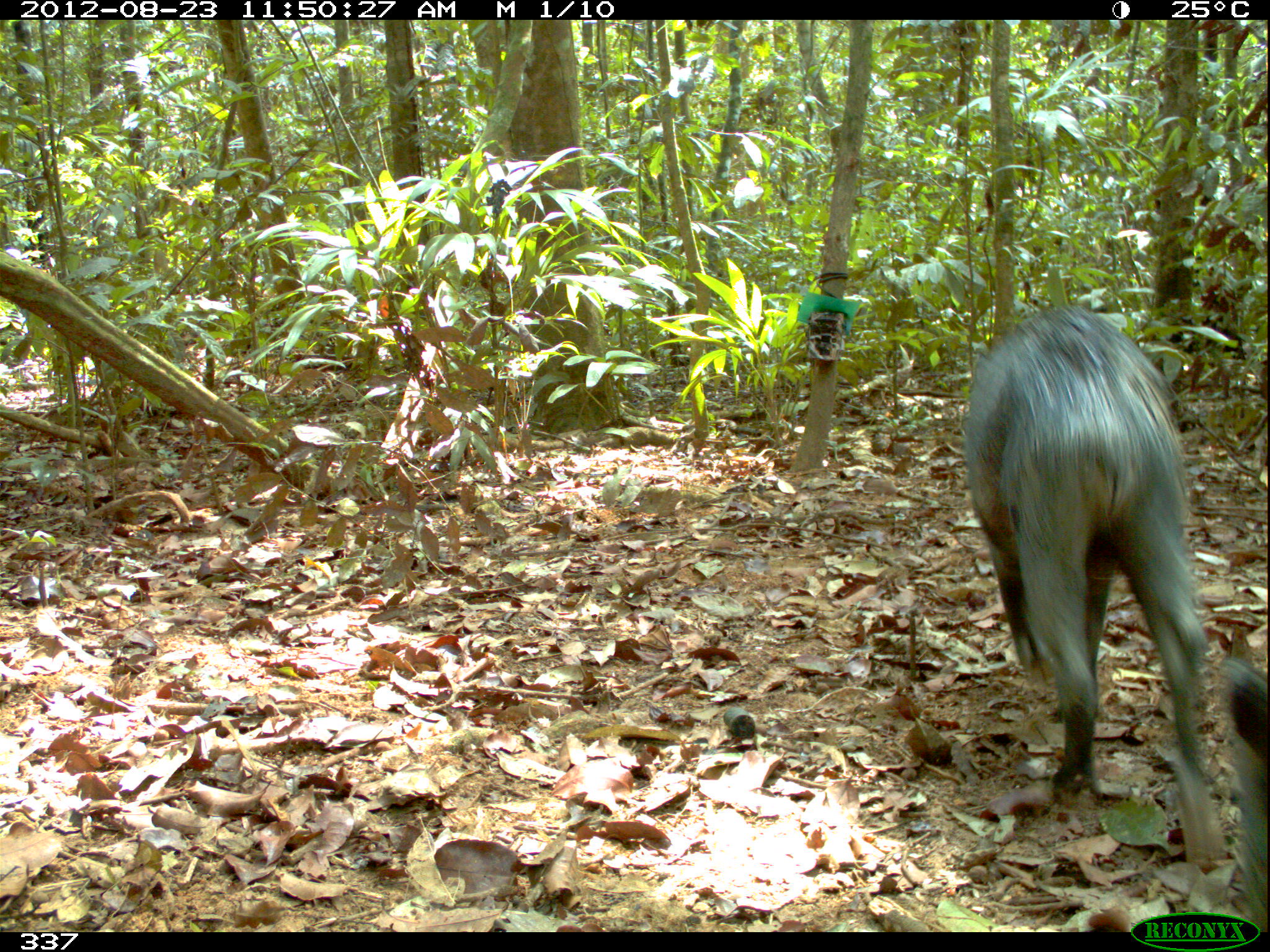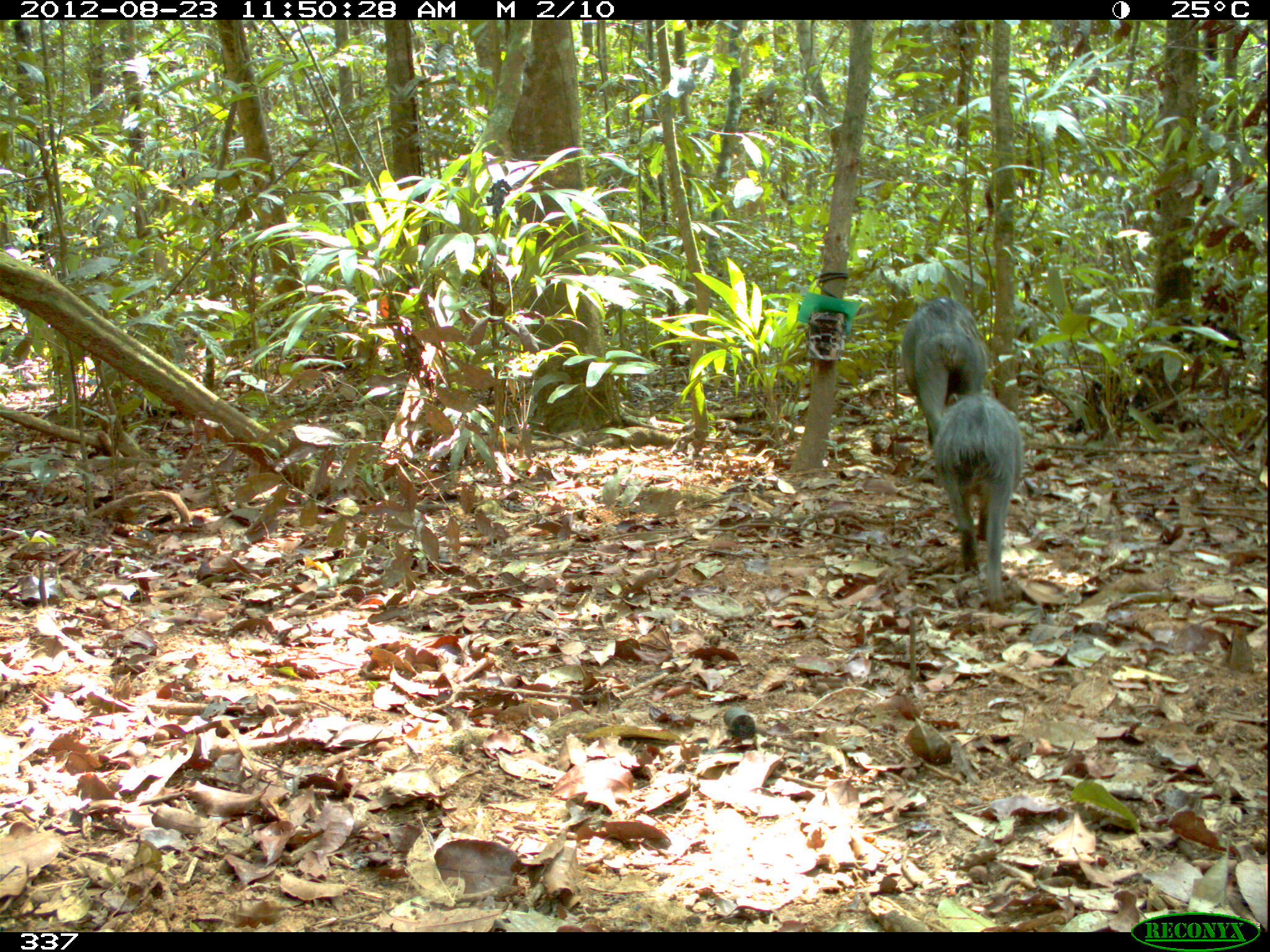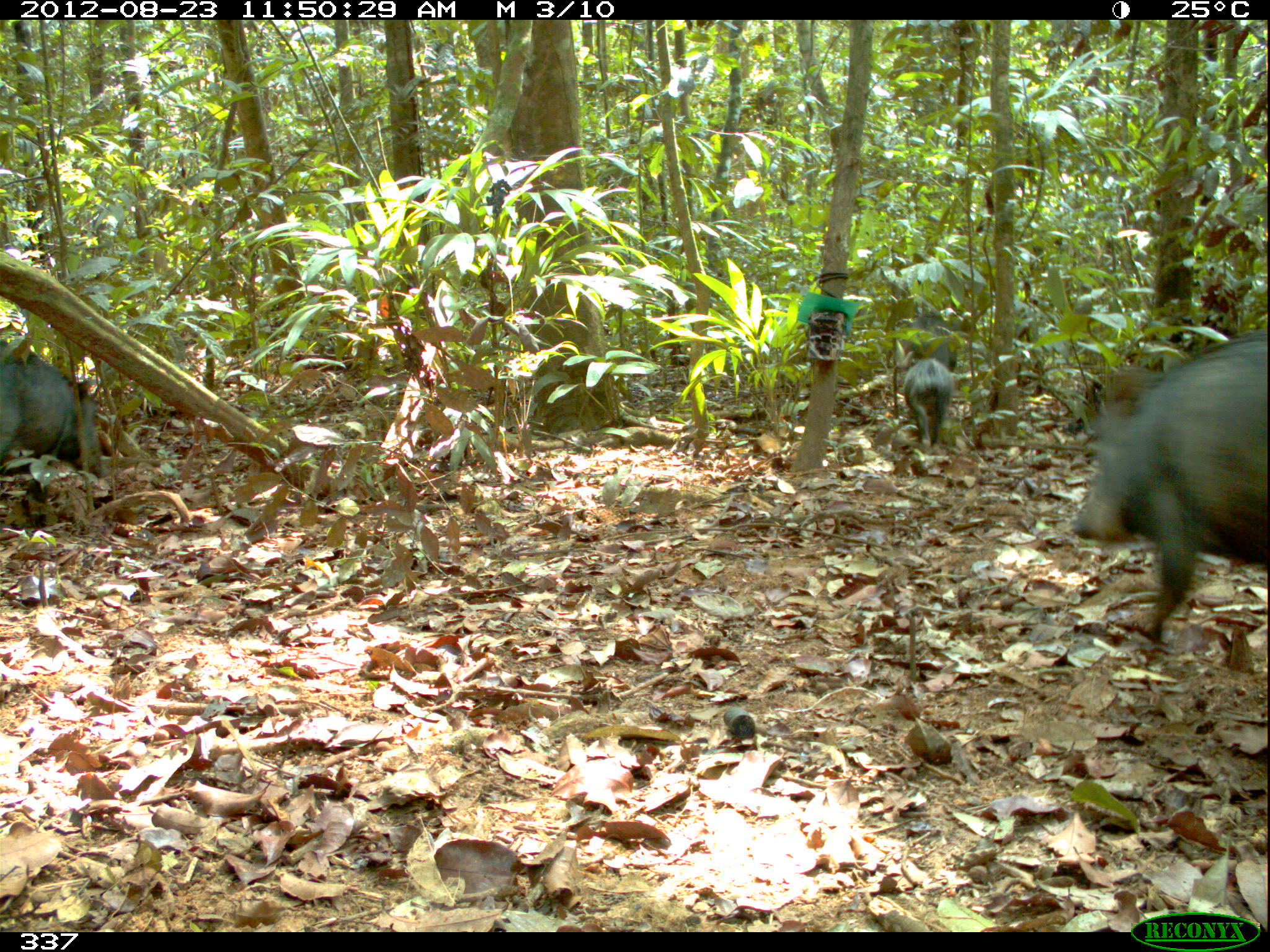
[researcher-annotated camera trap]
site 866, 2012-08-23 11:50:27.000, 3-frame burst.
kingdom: Animalia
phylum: Chordata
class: Mammalia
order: Artiodactyla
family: Tayassuidae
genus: Tayassu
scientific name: Tayassu pecari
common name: white-lipped peccary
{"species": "Tayassu pecari (white-lipped peccary)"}